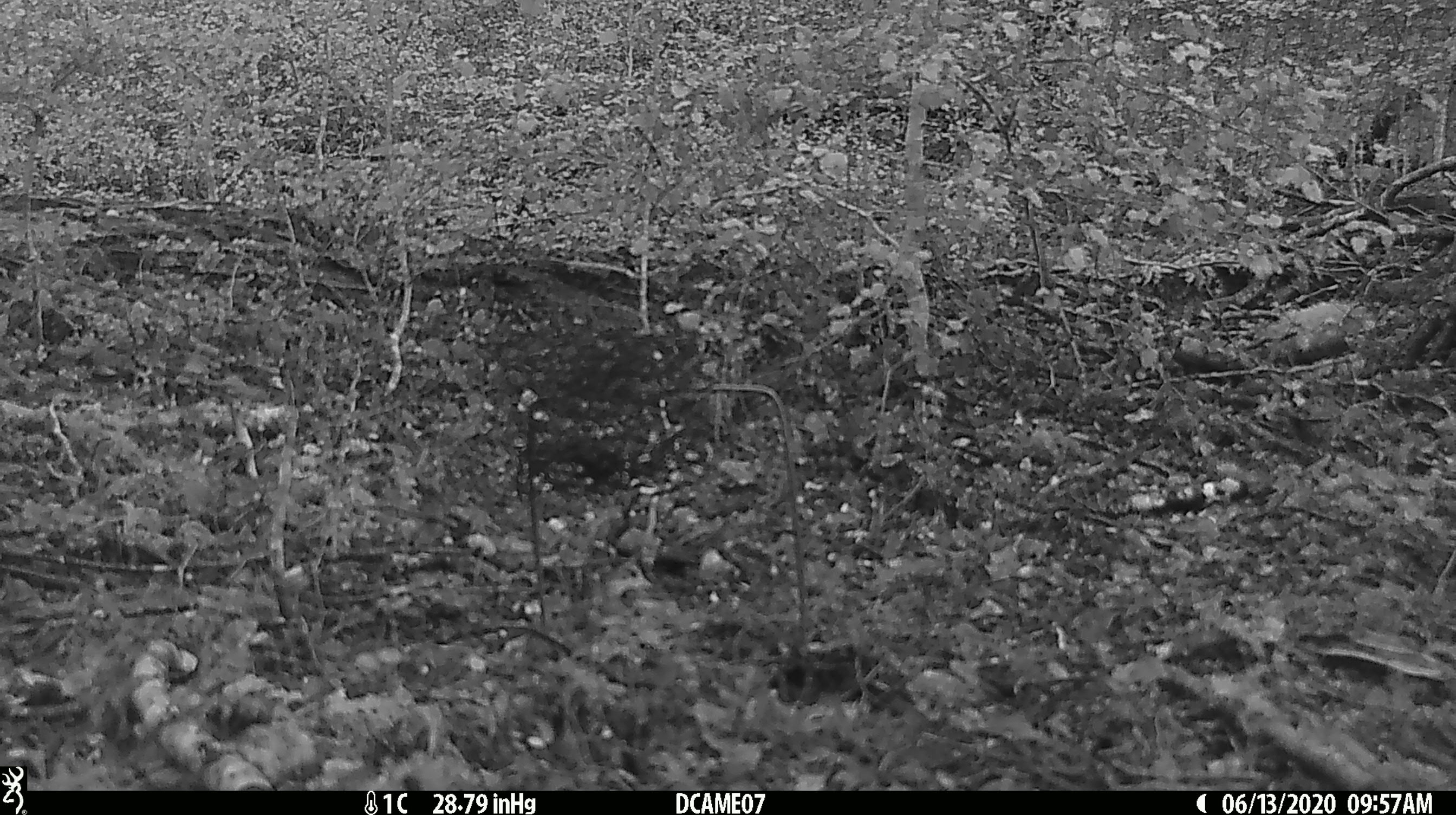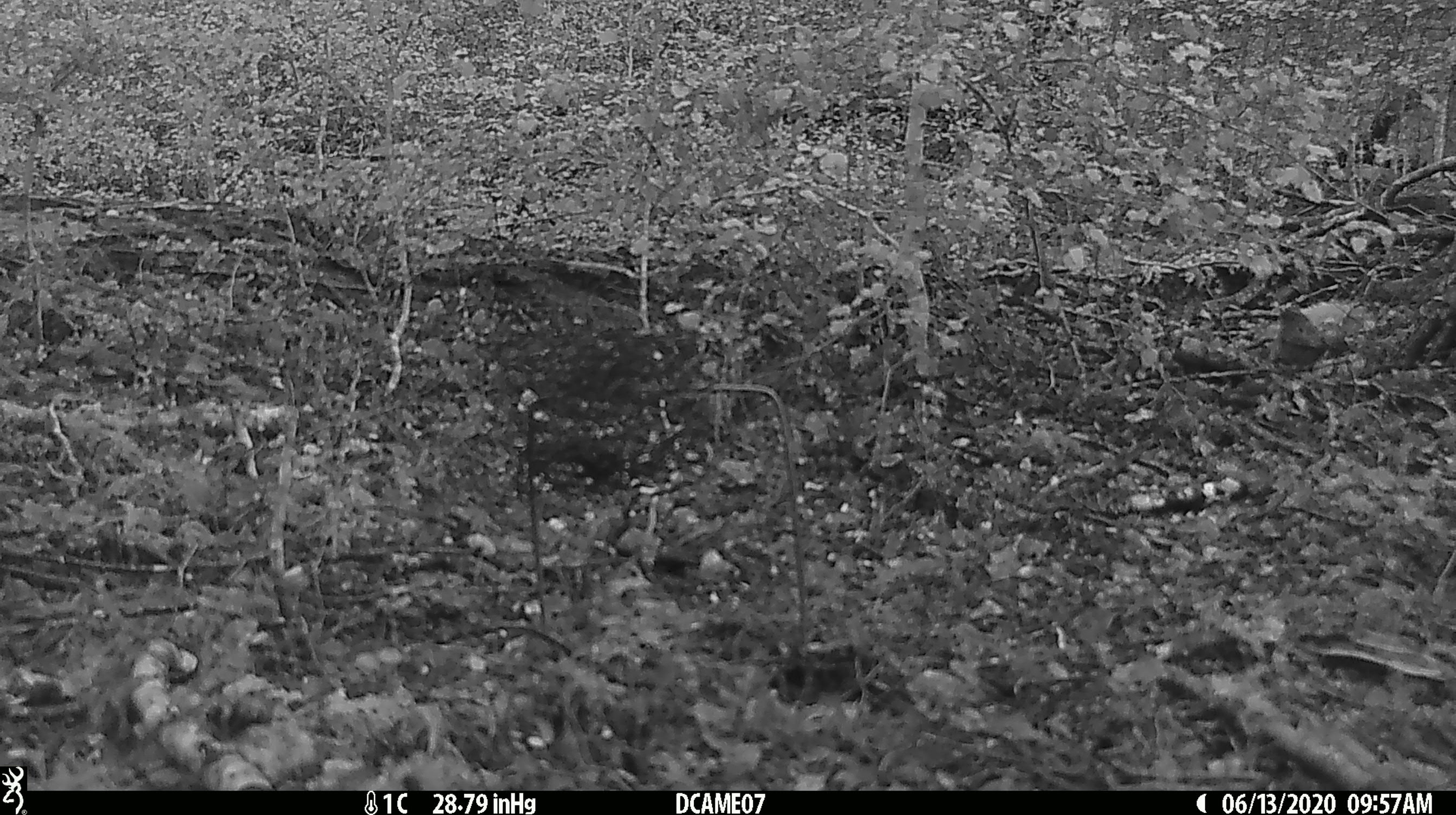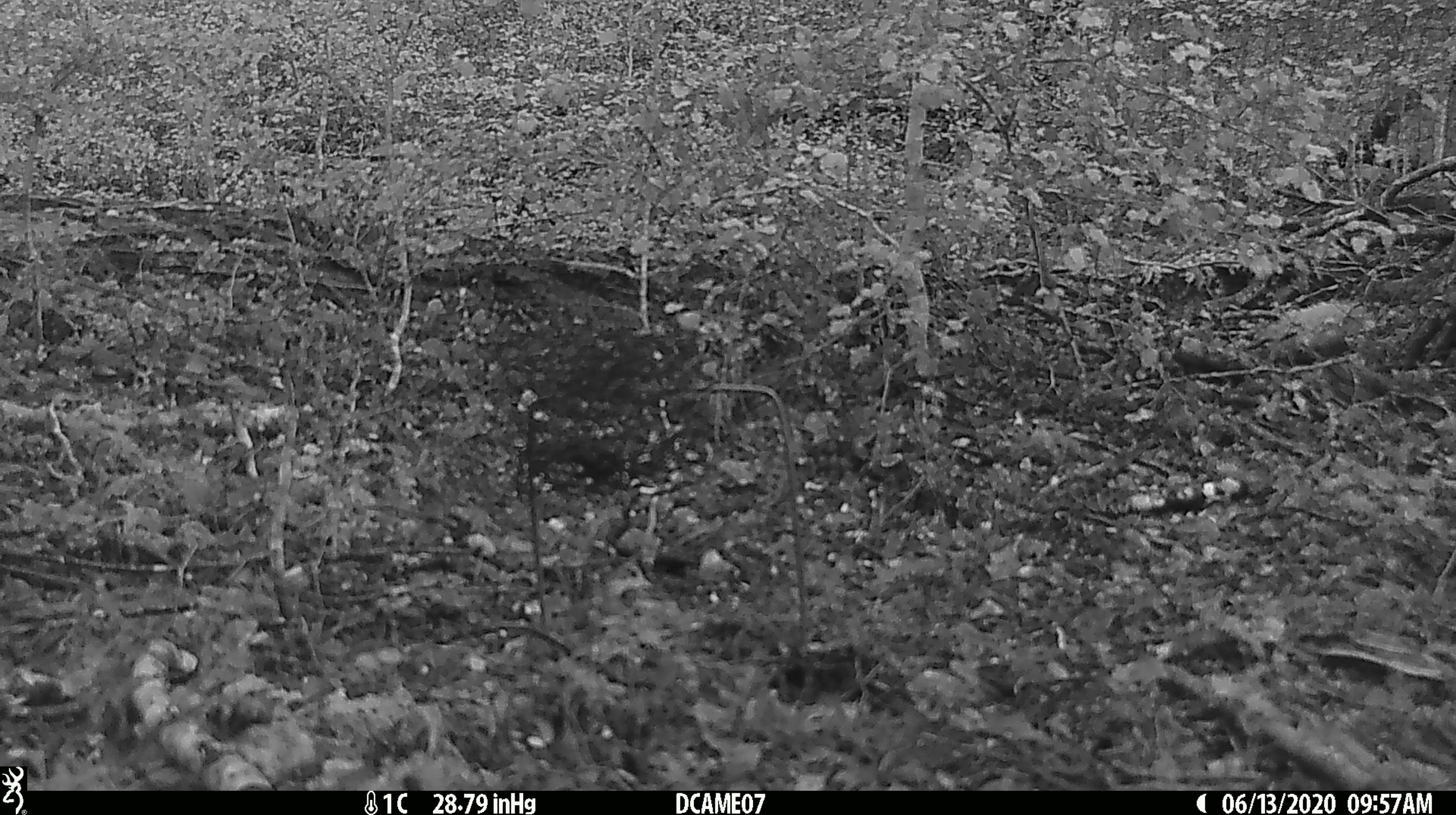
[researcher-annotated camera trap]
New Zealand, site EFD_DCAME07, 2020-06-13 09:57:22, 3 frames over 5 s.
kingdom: Animalia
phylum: Chordata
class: Aves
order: Passeriformes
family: Prunellidae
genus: Prunella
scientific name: Prunella modularis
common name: dunnock